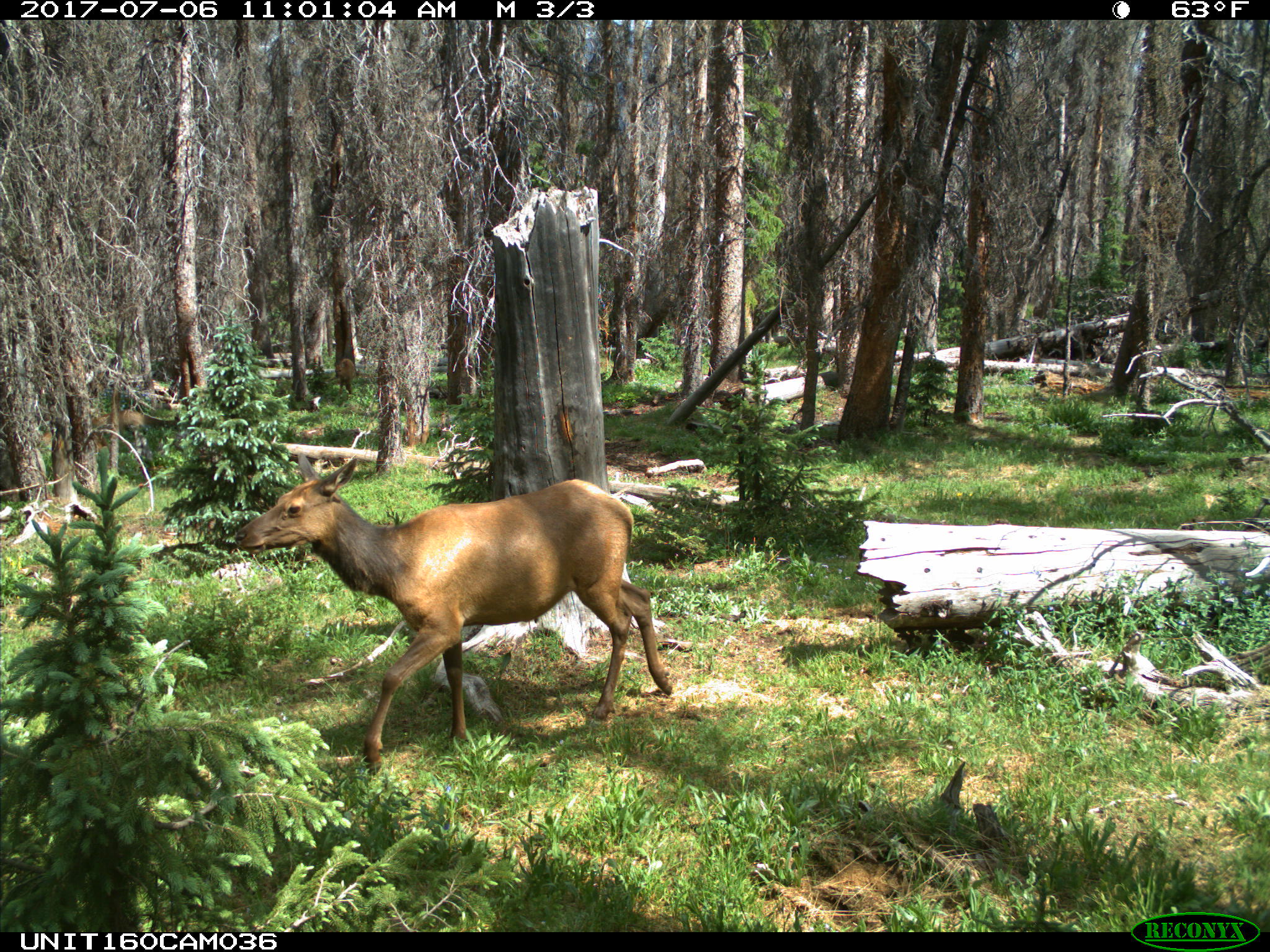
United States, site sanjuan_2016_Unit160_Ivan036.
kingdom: Animalia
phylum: Chordata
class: Mammalia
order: Artiodactyla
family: Cervidae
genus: Cervus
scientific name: Cervus elaphus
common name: red deer